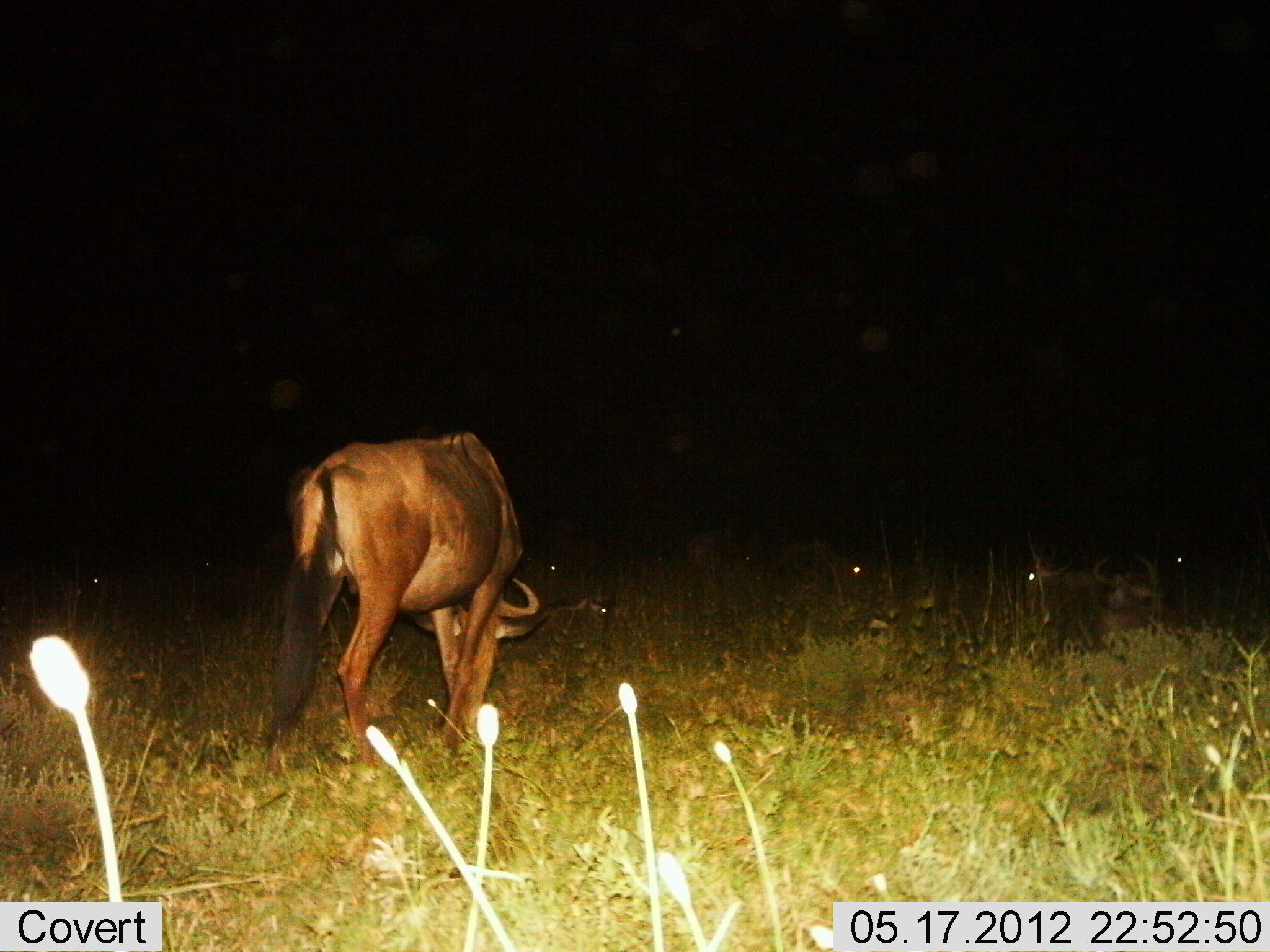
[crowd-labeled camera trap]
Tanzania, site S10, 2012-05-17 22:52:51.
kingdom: Animalia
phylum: Chordata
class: Mammalia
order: Artiodactyla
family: Bovidae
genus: Connochaetes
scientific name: Connochaetes taurinus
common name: blue wildebeest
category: wildebeest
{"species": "wildebeest (blue wildebeest) (Connochaetes taurinus)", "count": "1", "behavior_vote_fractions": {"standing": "60%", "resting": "40%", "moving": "10%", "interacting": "0%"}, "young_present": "0%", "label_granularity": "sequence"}